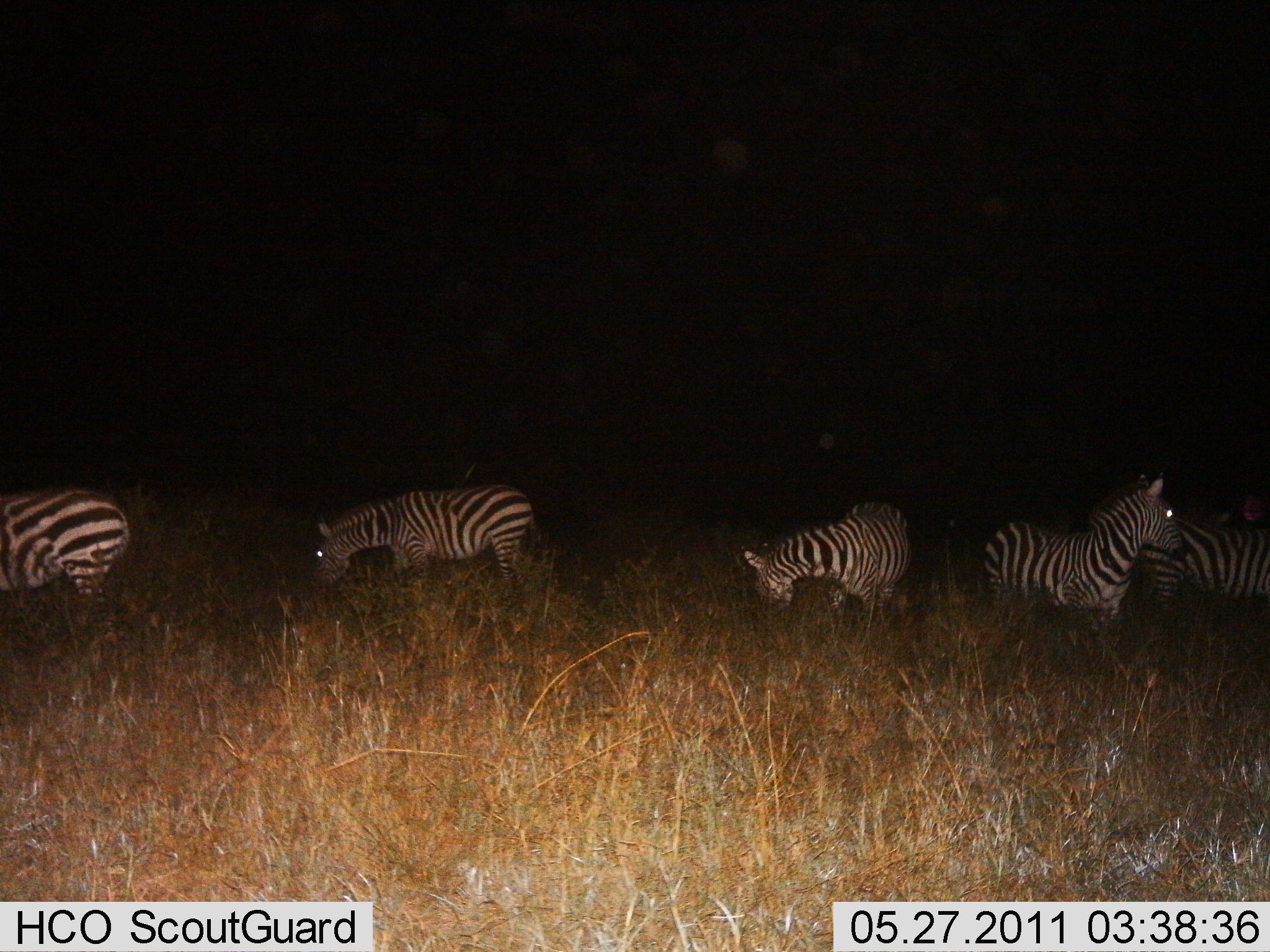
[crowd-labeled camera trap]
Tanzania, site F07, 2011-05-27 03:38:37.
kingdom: Animalia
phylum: Chordata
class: Mammalia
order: Perissodactyla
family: Equidae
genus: Equus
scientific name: Equus quagga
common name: plains zebra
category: zebra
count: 5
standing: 58%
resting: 0%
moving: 8%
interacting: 0%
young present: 8%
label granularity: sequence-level